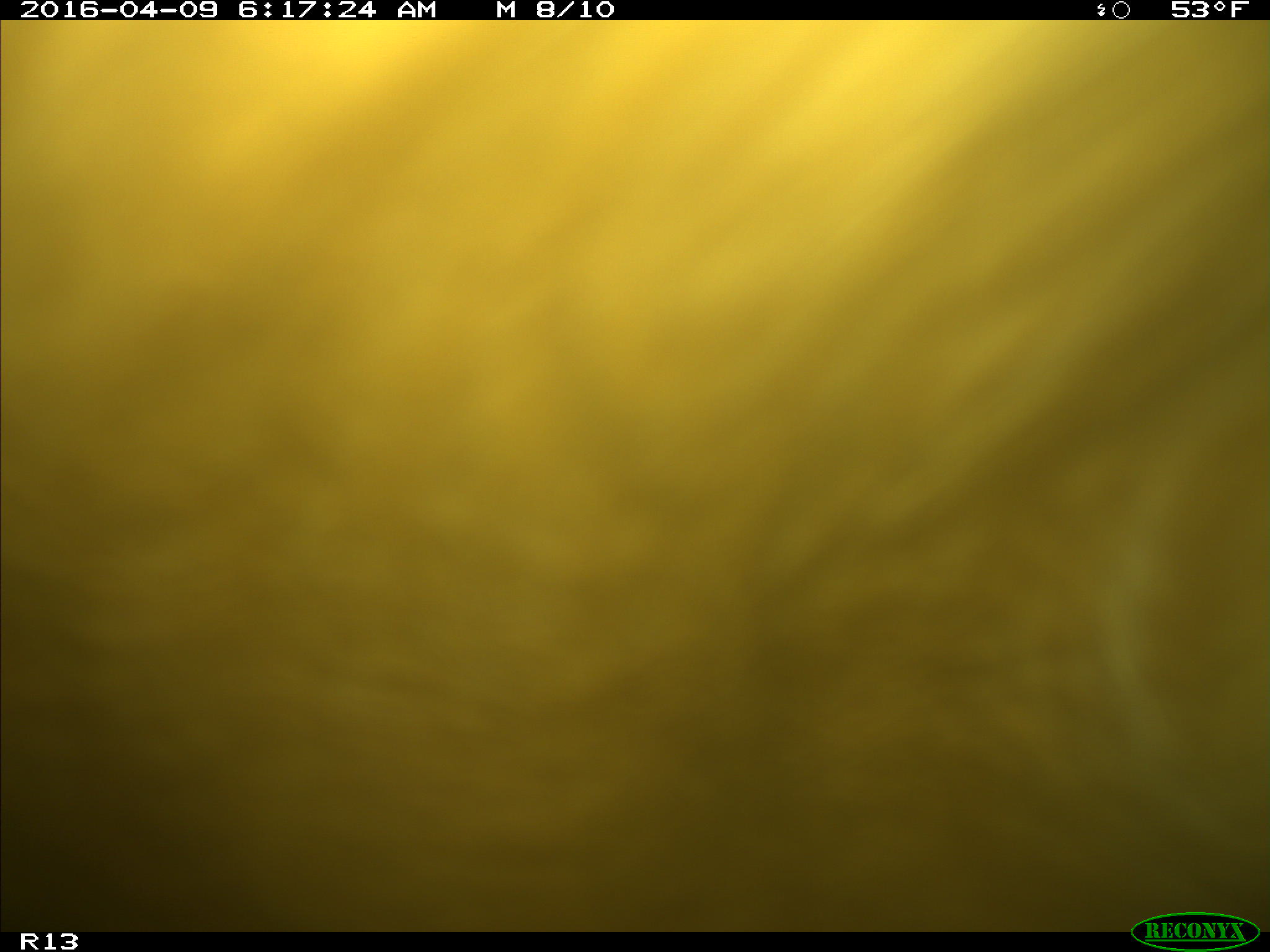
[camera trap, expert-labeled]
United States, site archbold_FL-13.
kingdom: Animalia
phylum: Chordata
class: Mammalia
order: Artiodactyla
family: Bovidae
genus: Bos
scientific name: Bos taurus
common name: domestic cow